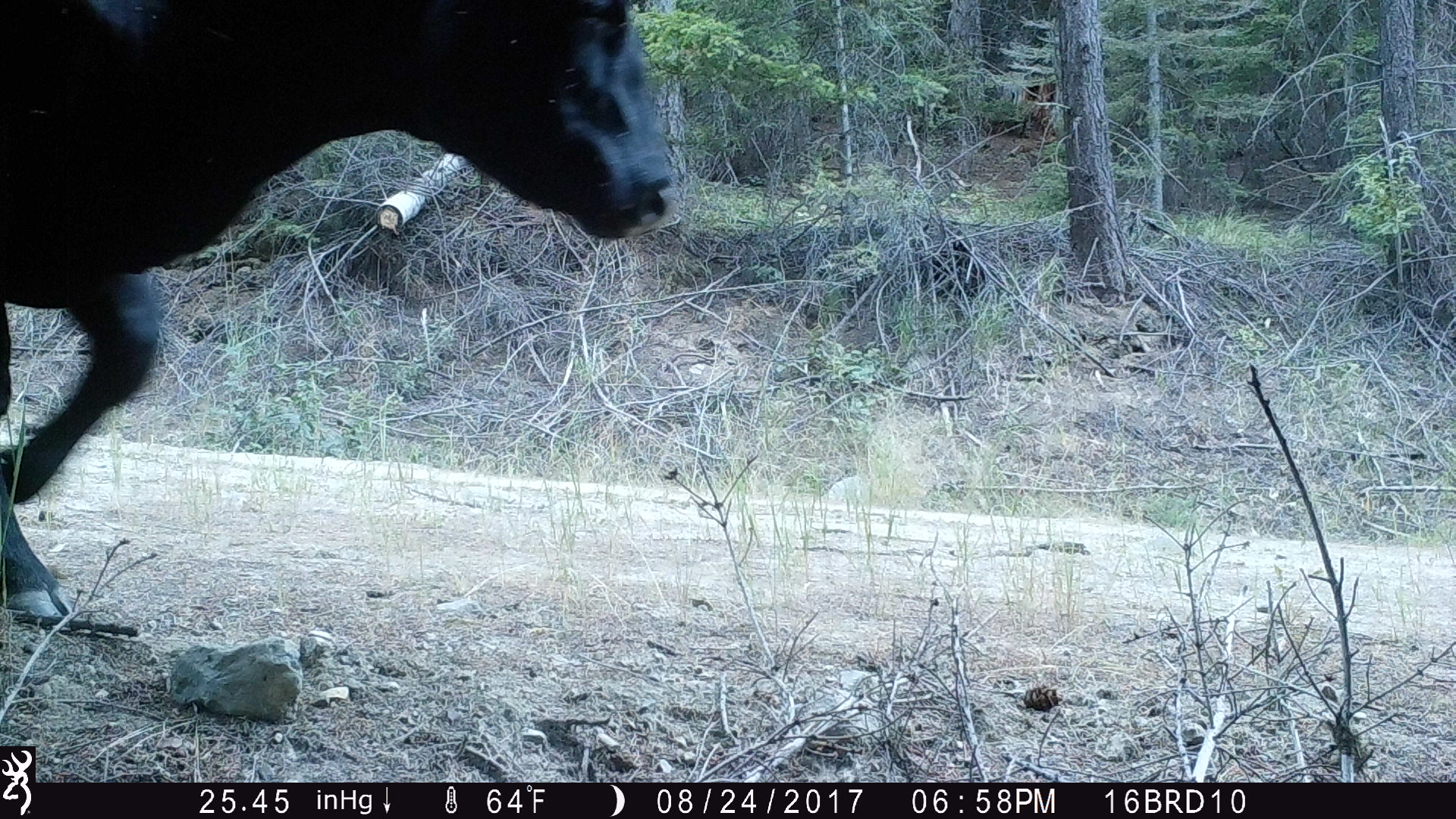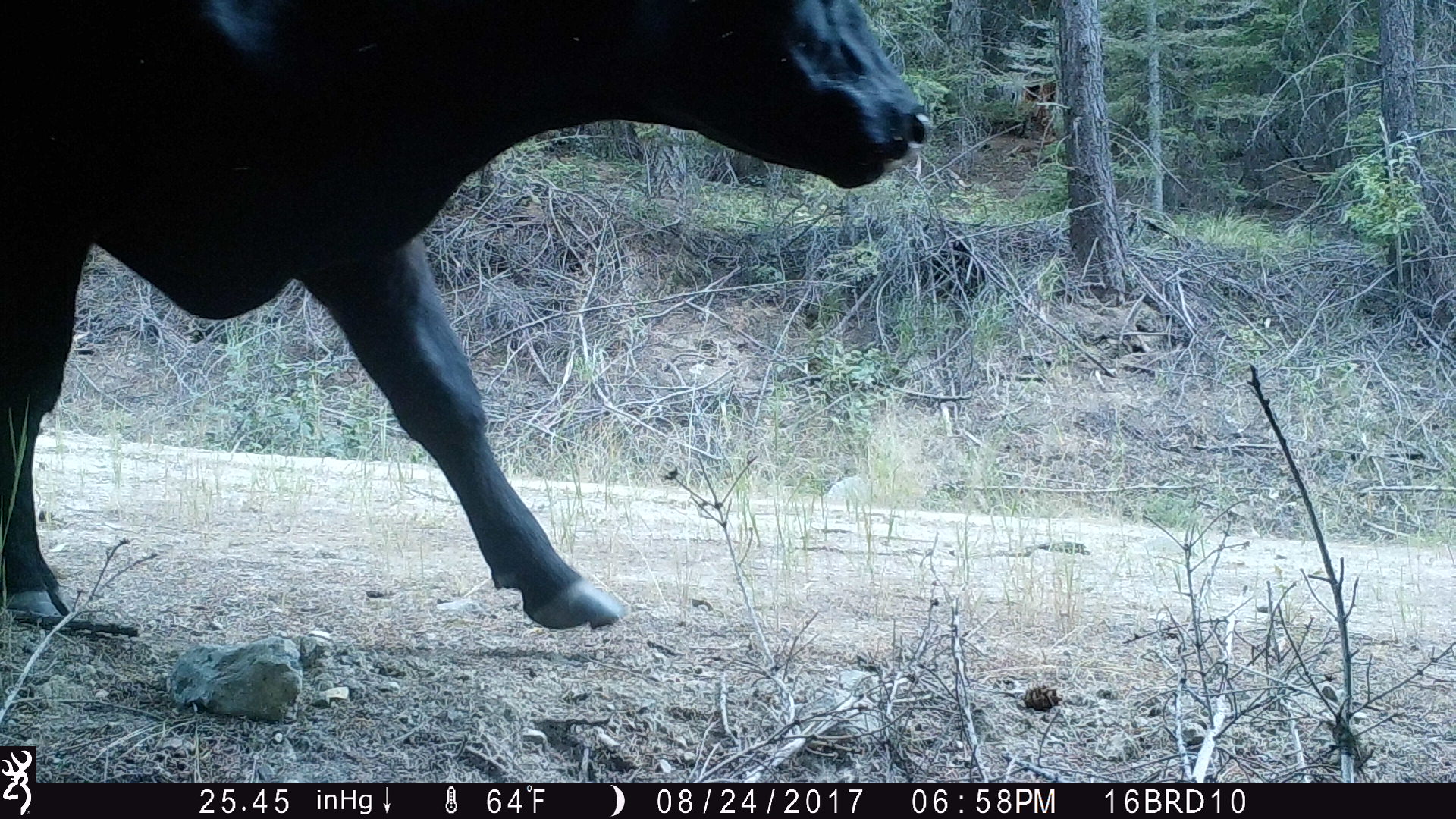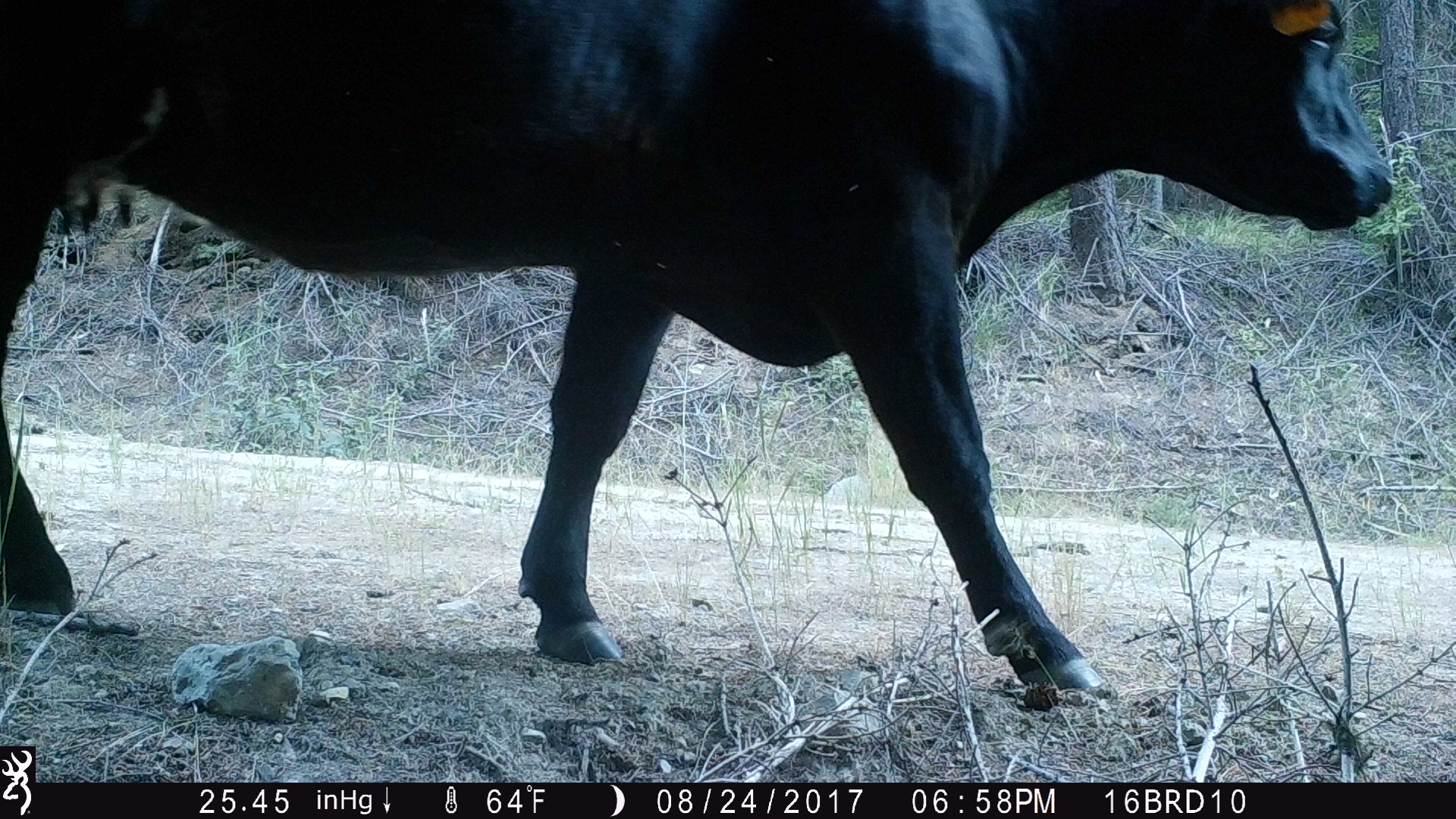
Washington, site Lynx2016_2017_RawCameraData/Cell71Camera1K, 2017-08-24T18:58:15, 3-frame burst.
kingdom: Animalia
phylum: Chordata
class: Mammalia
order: Artiodactyla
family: Bovidae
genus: Bos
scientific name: Bos taurus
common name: domestic cattle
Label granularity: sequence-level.